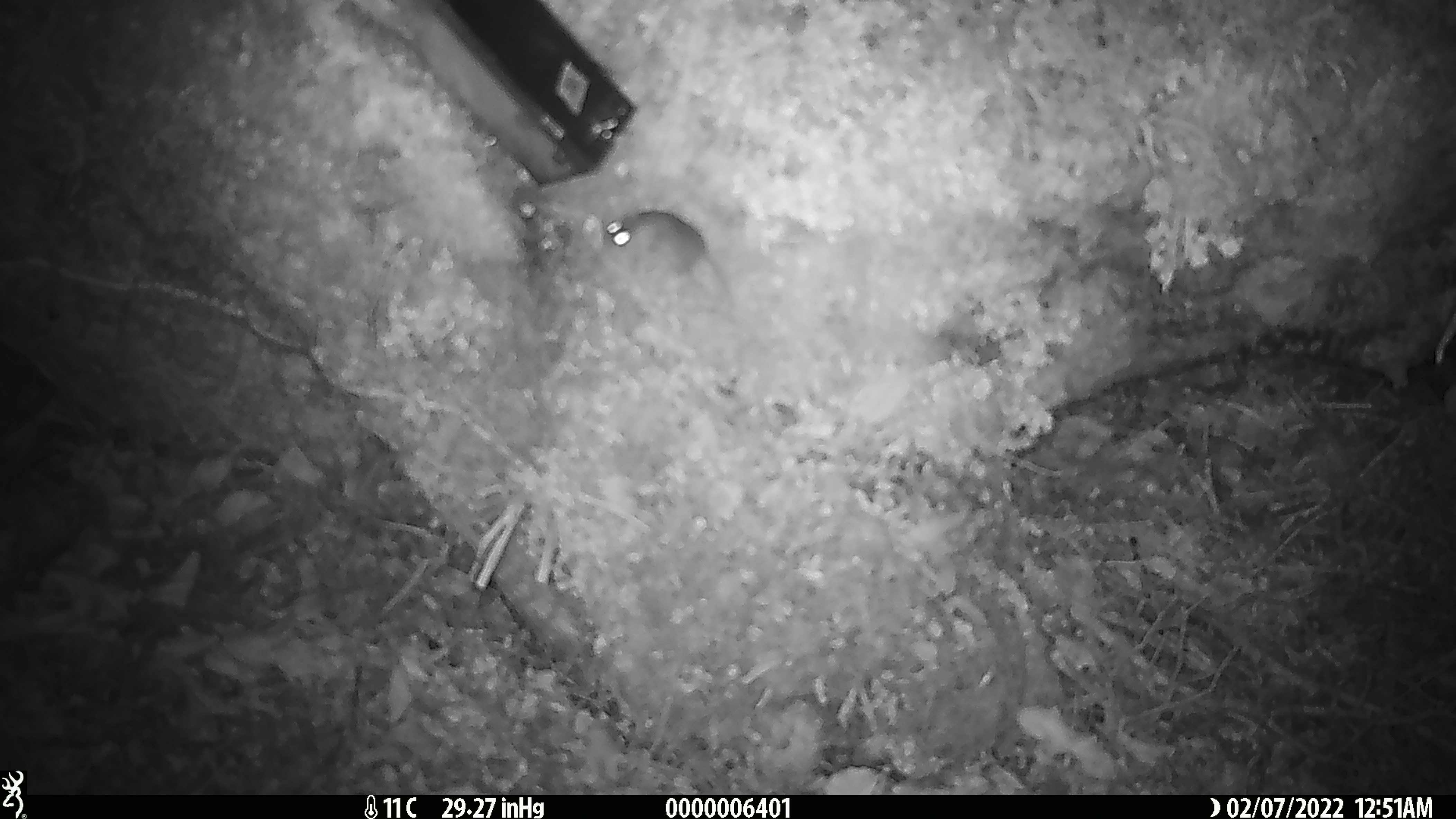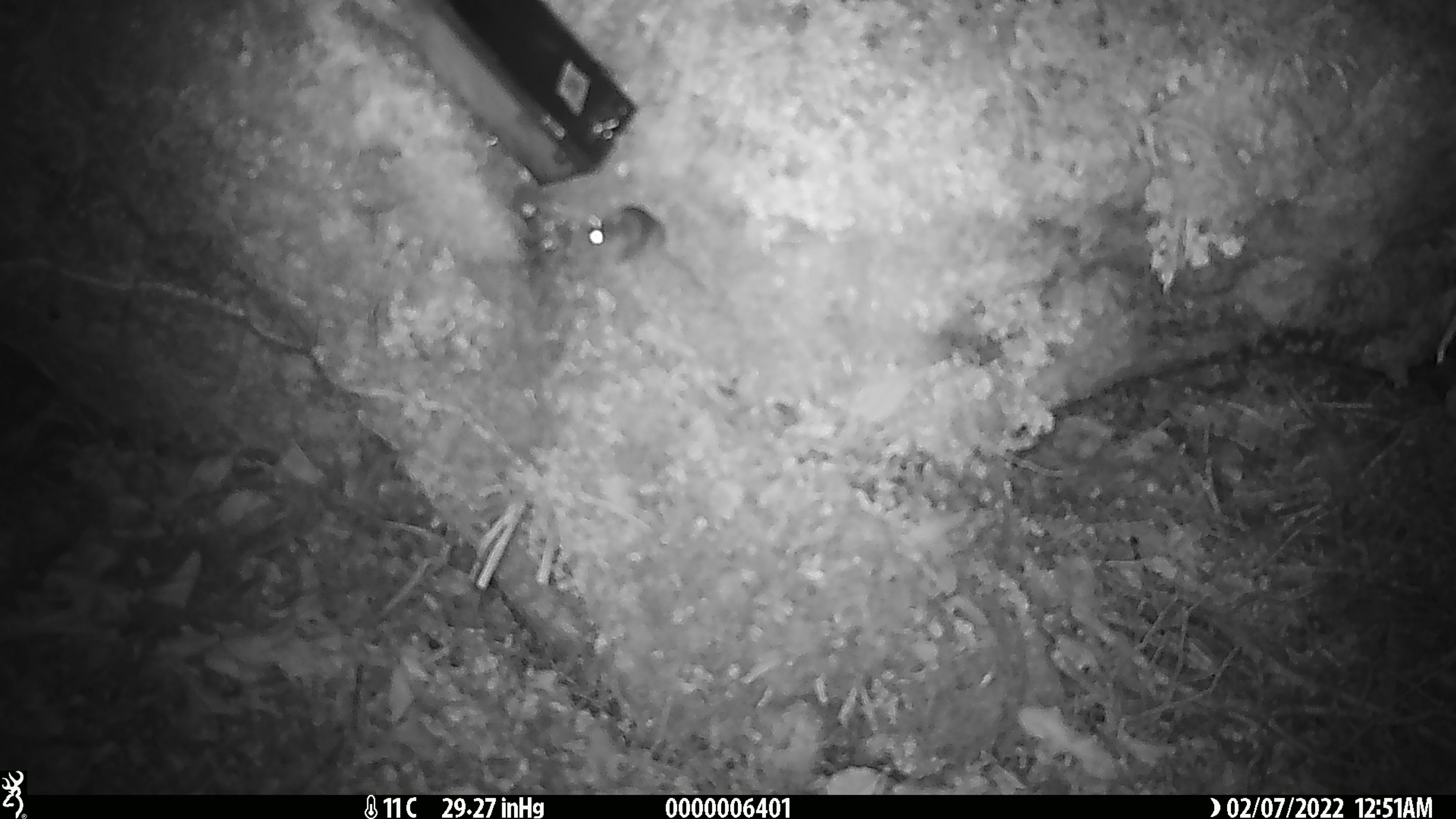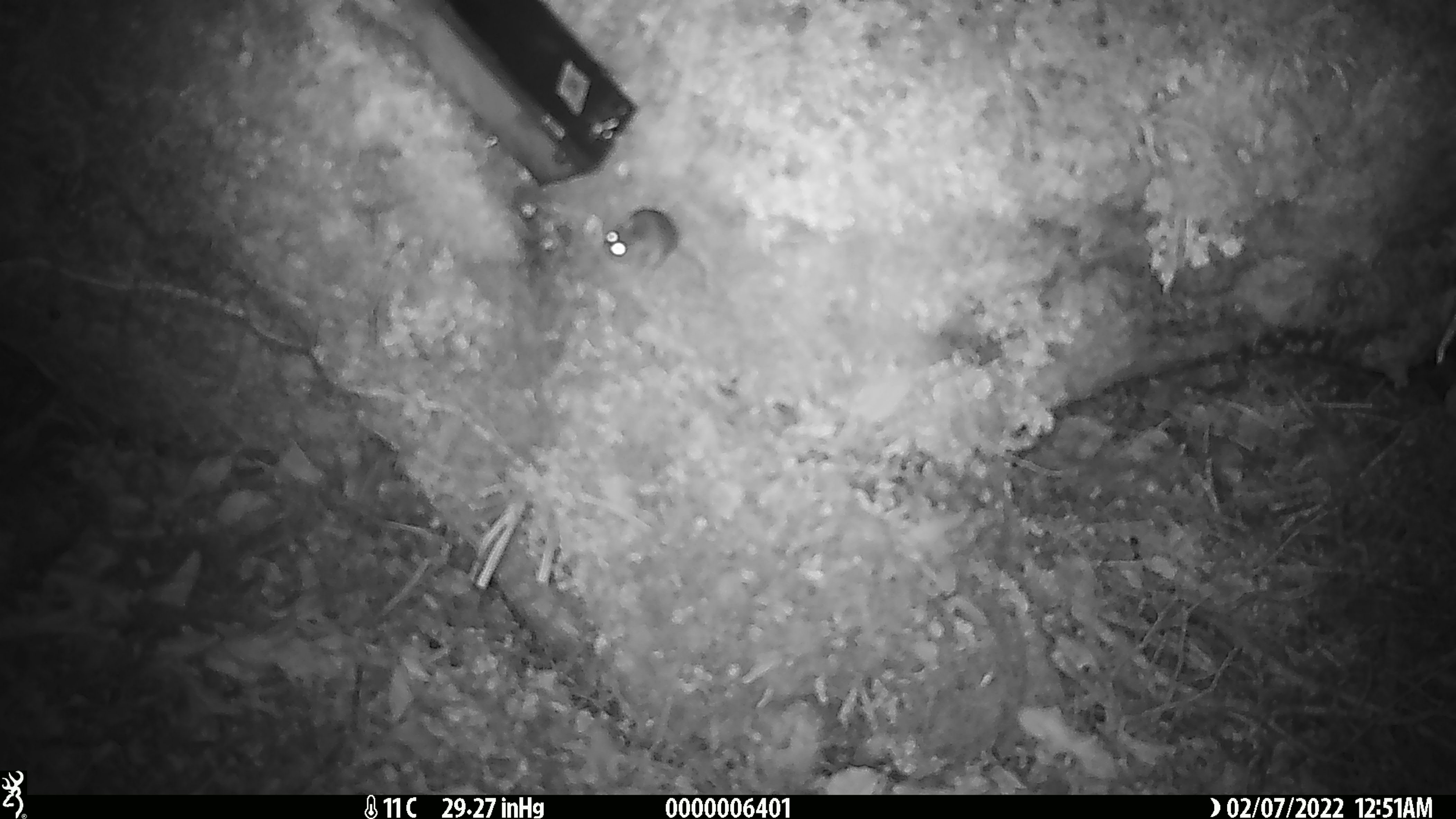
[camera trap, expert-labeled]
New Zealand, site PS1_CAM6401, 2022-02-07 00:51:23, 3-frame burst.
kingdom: Animalia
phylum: Chordata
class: Mammalia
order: Rodentia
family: Muridae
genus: Mus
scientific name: Mus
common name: mouse